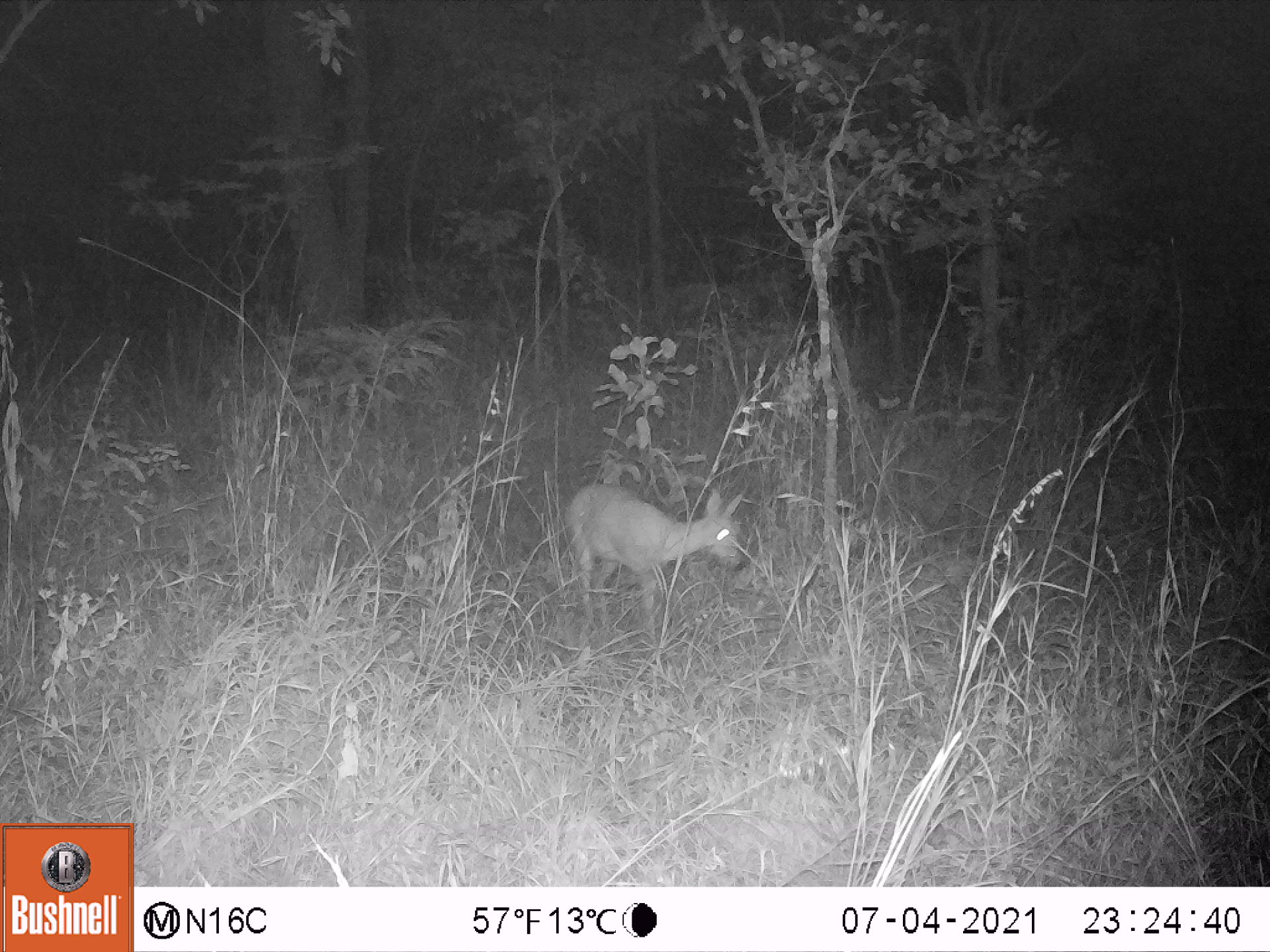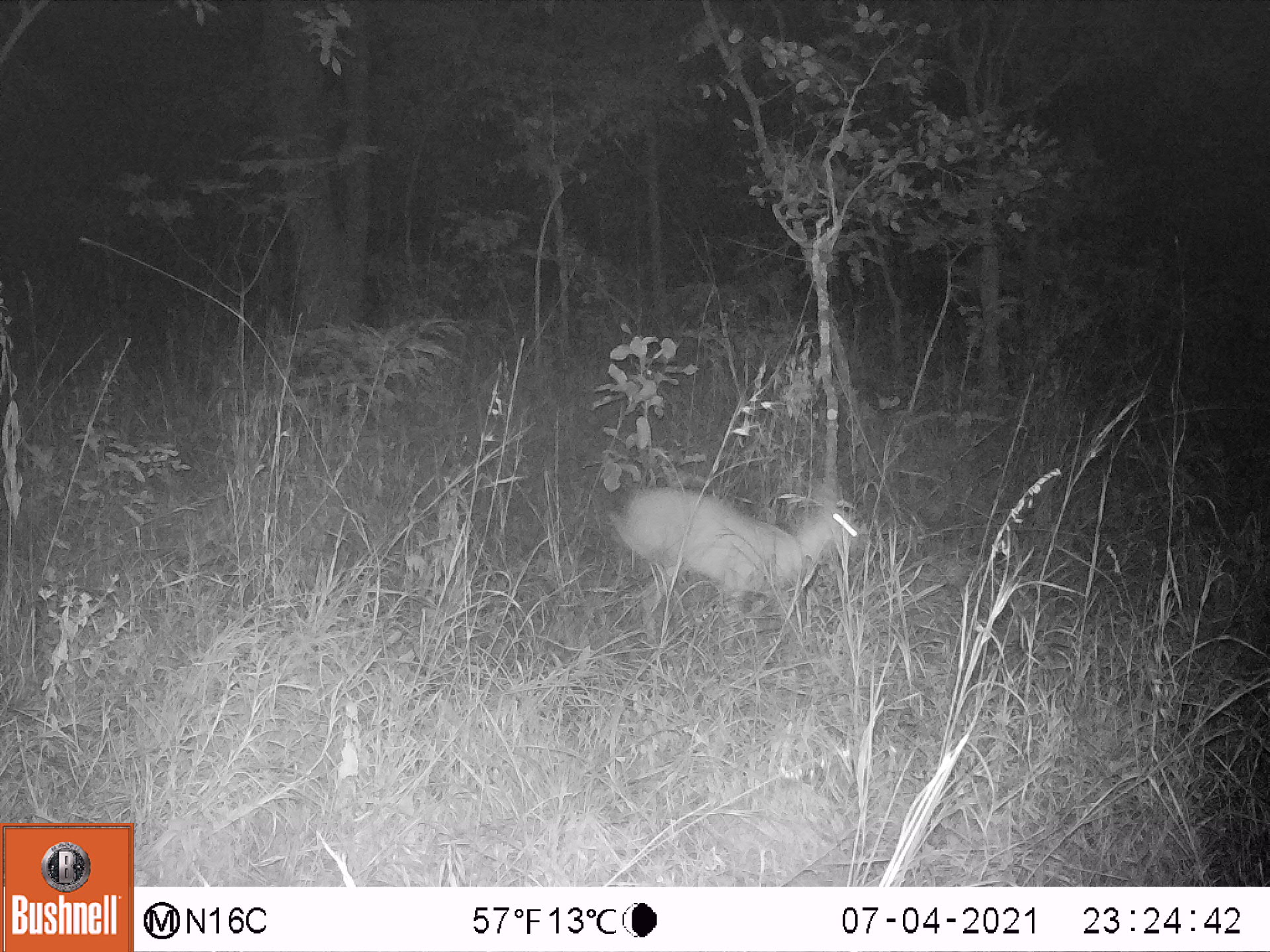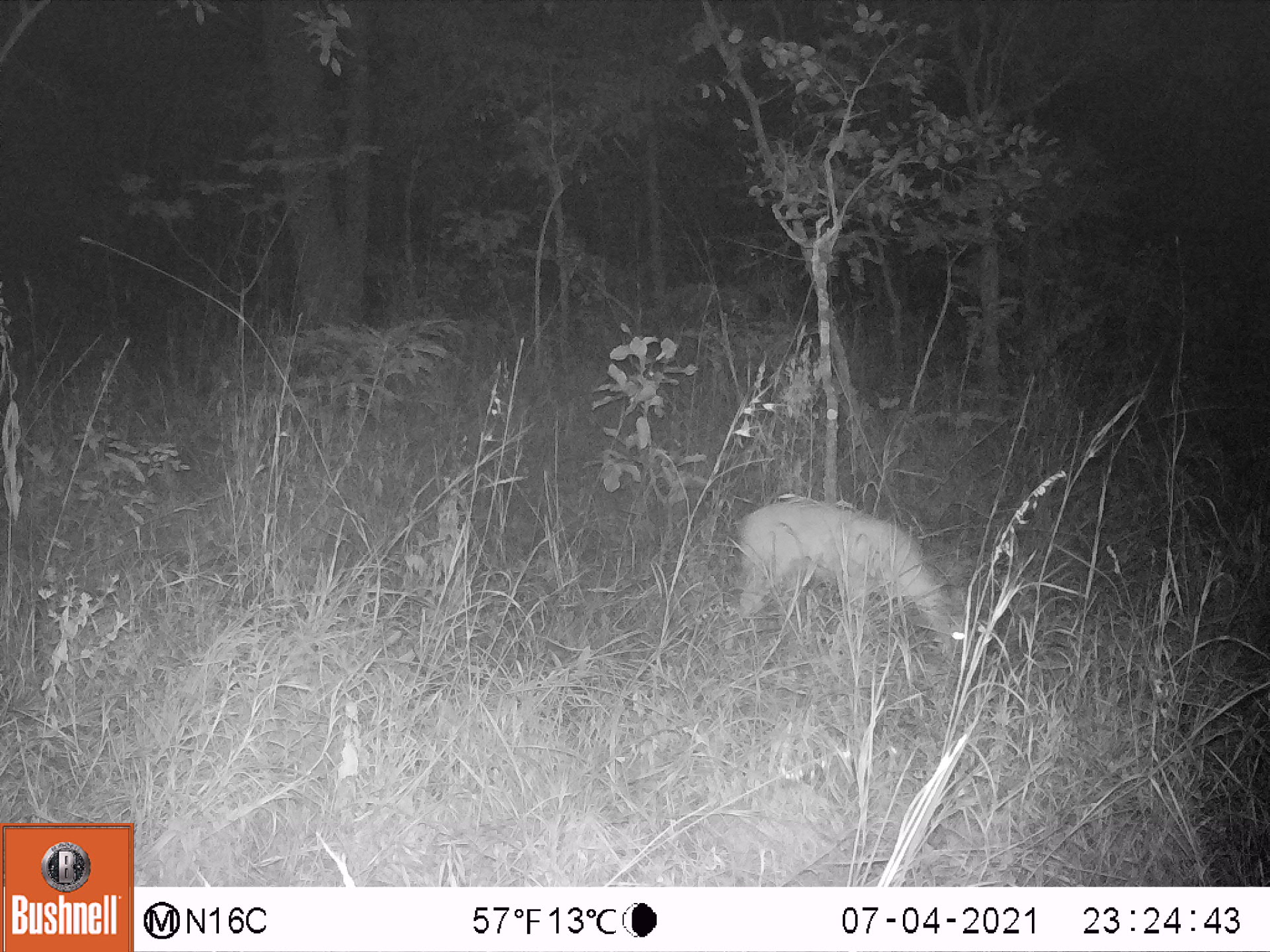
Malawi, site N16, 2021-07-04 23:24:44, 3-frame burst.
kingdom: Animalia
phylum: Chordata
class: Mammalia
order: Artiodactyla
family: Bovidae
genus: Sylvicapra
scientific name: Sylvicapra grimmia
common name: common duiker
Common duiker (Sylvicapra grimmia), count 1.